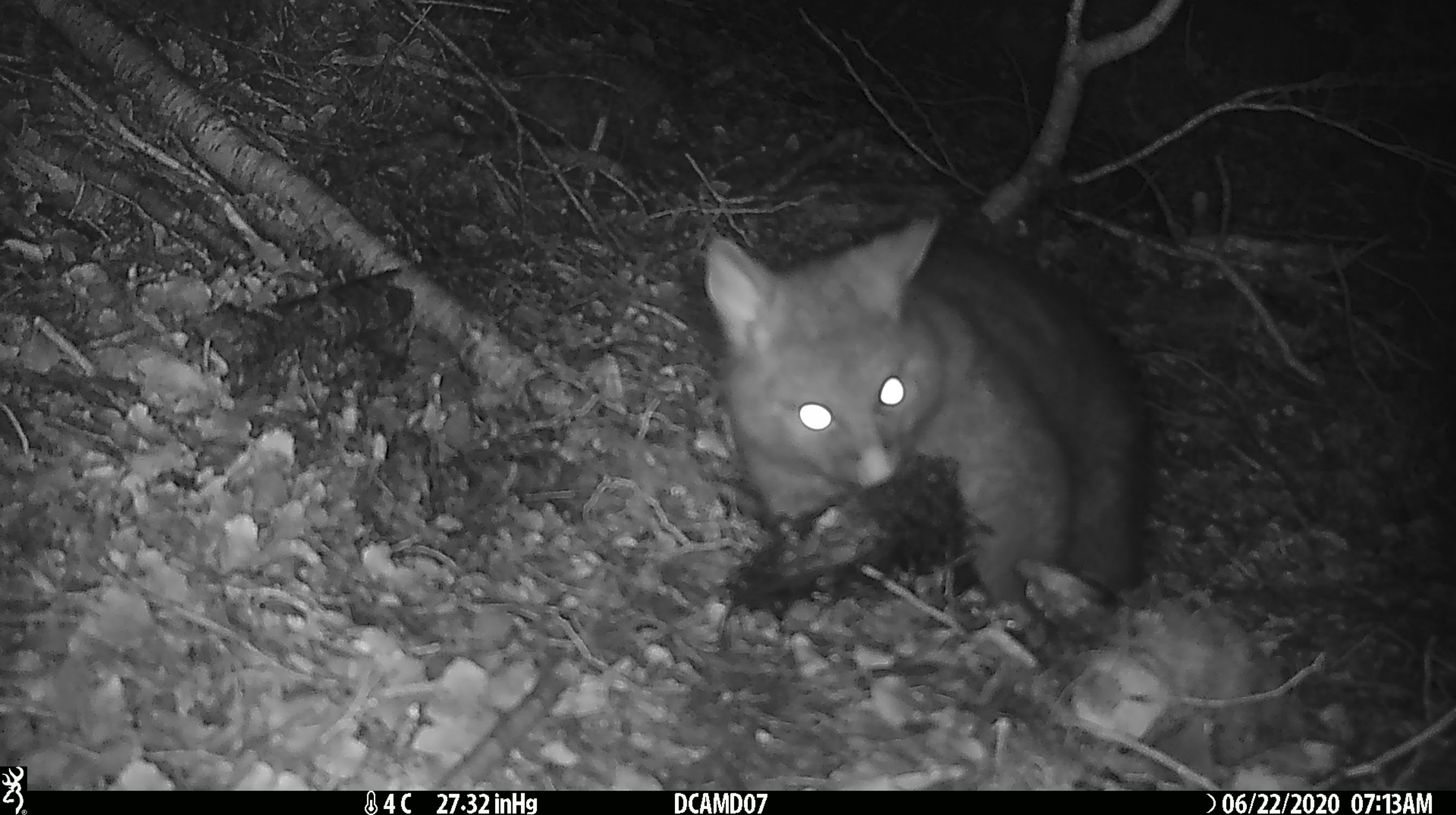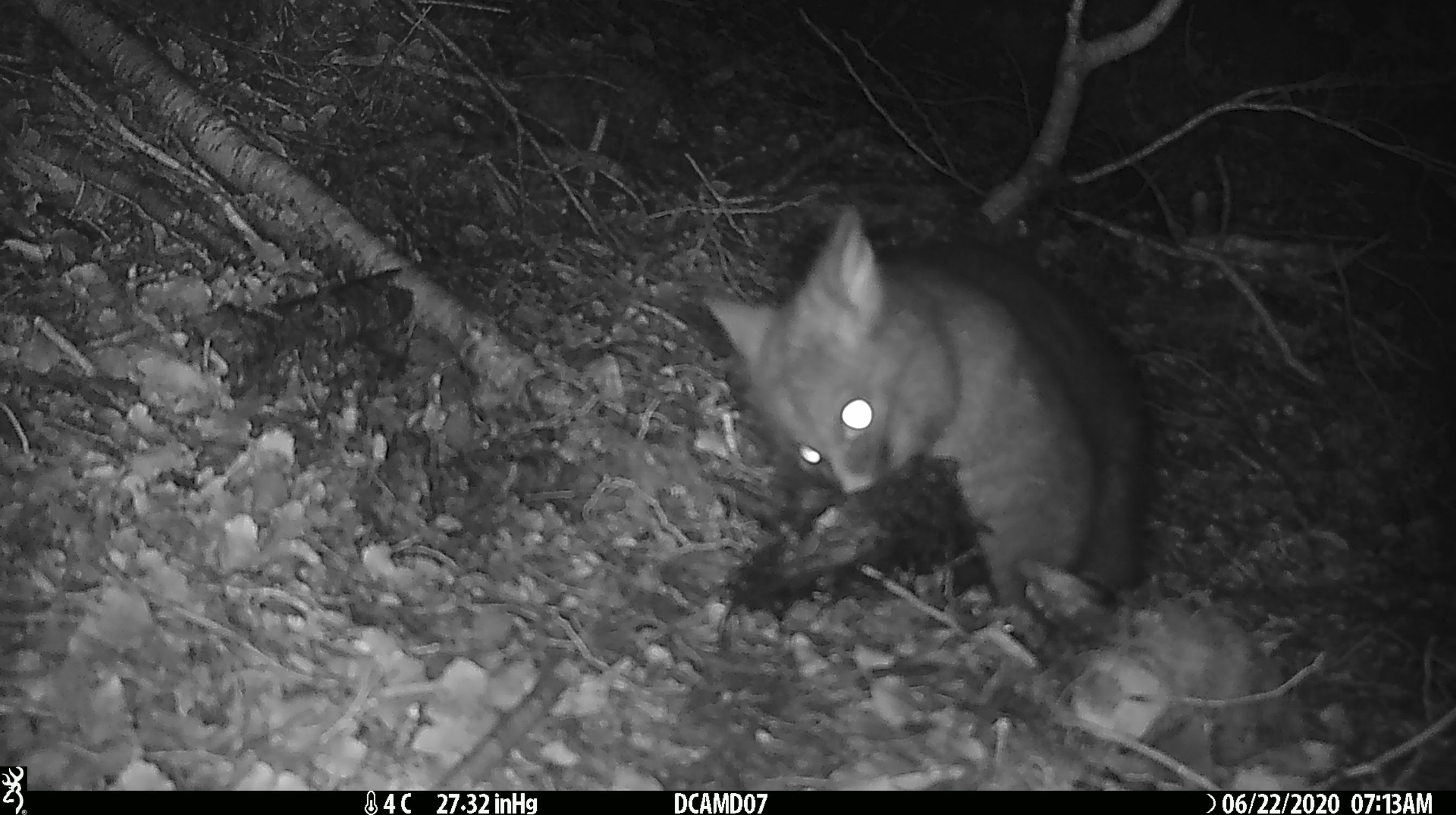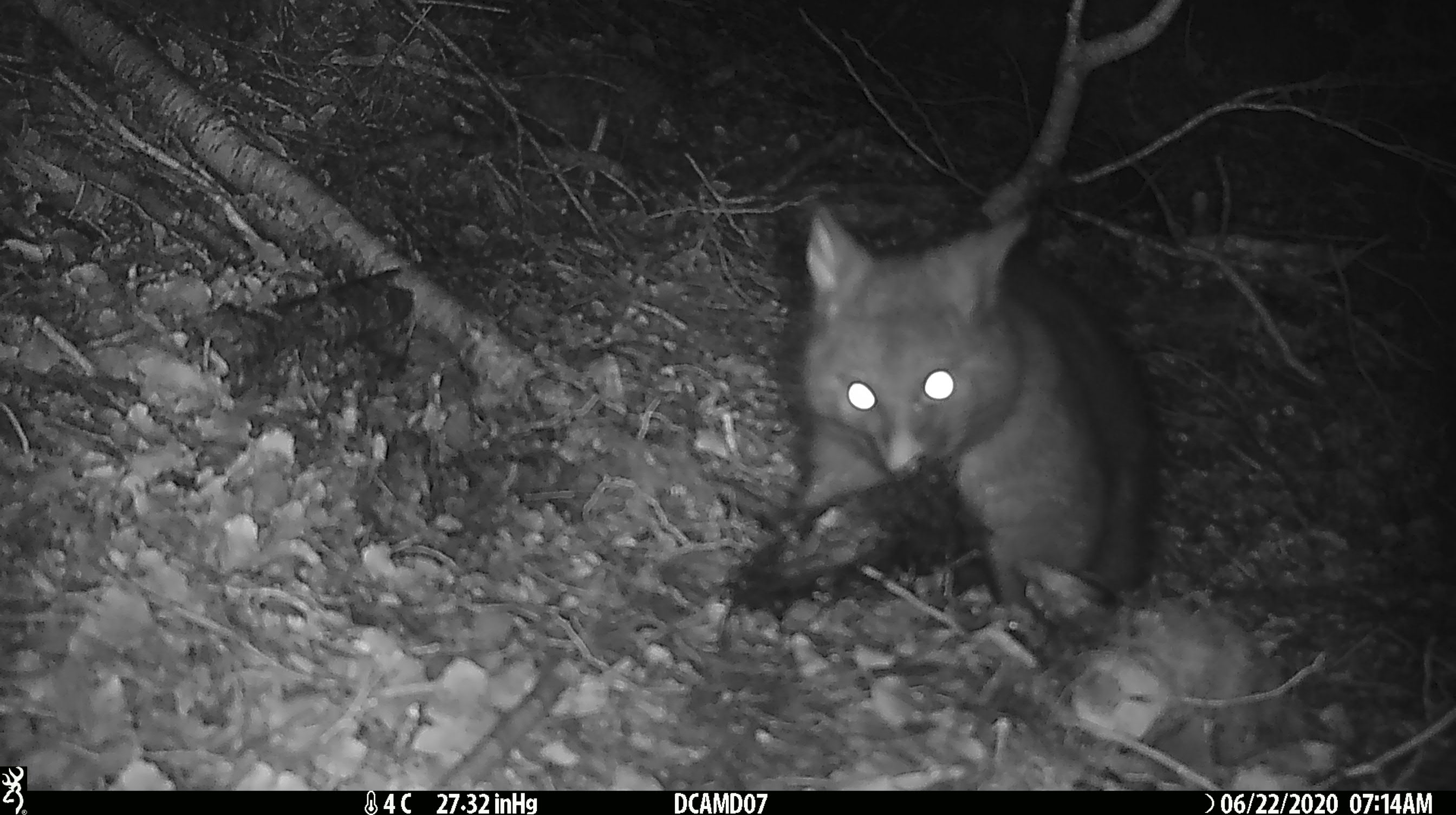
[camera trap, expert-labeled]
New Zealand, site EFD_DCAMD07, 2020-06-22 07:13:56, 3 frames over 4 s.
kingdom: Animalia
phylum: Chordata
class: Mammalia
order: Diprotodontia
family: Phalangeridae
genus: Trichosurus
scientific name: Trichosurus vulpecula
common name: common brushtail possum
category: possum